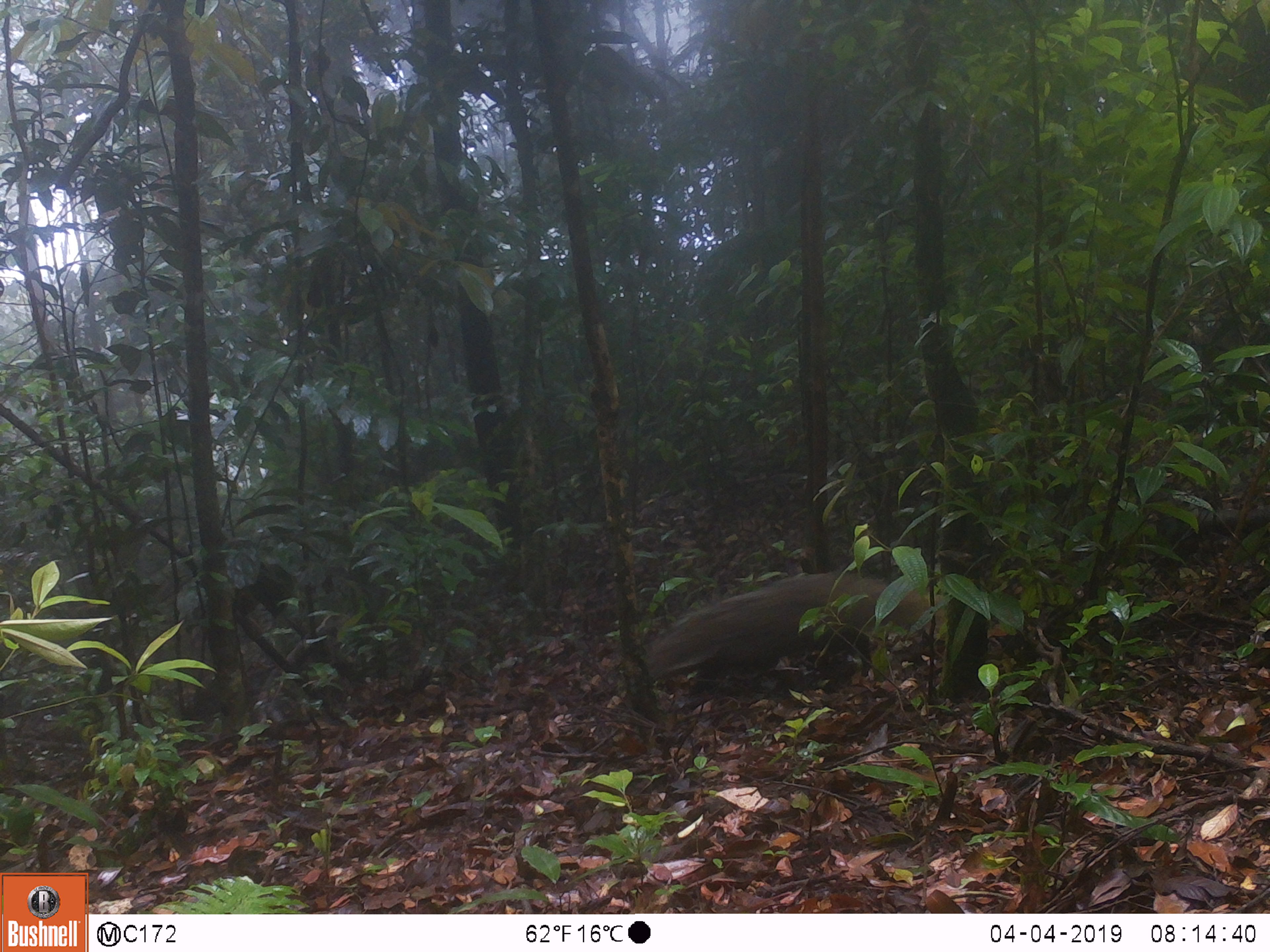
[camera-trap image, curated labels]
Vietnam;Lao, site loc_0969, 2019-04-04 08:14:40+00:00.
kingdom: Animalia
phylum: Chordata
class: Mammalia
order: Carnivora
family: Herpestidae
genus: Urva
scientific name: Urva urva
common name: crab-eating mongoose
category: crab eating mongoose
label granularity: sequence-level